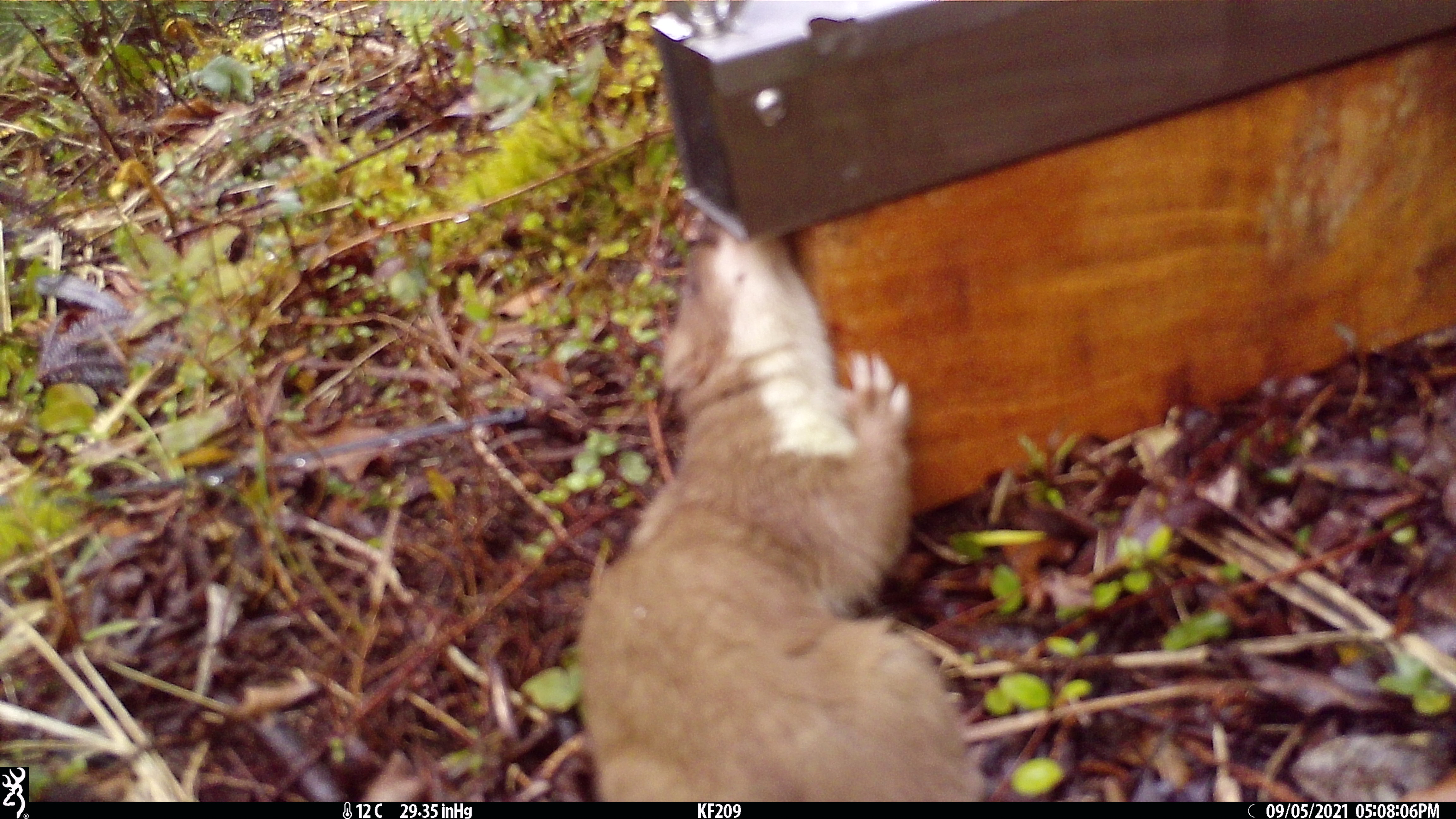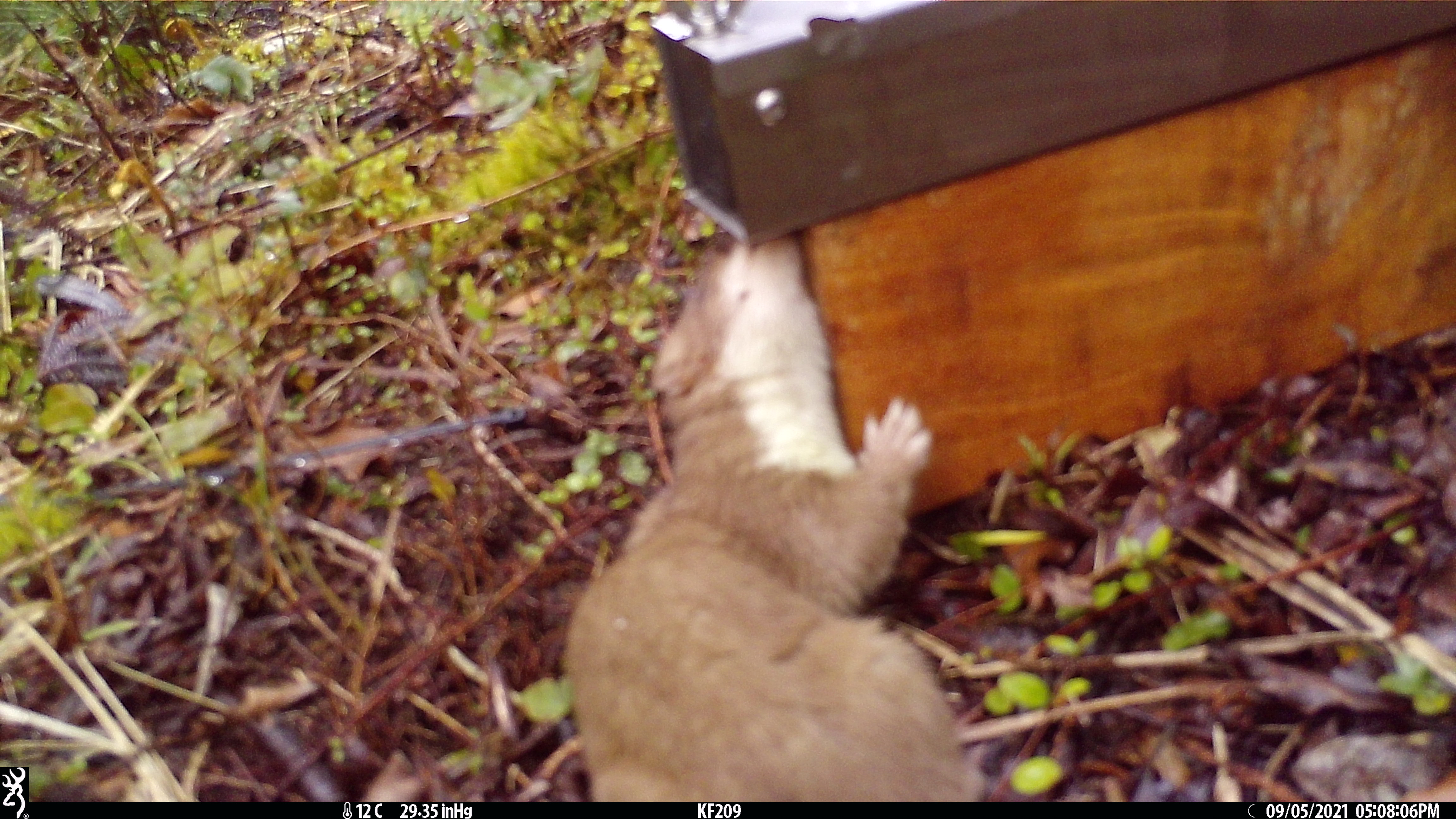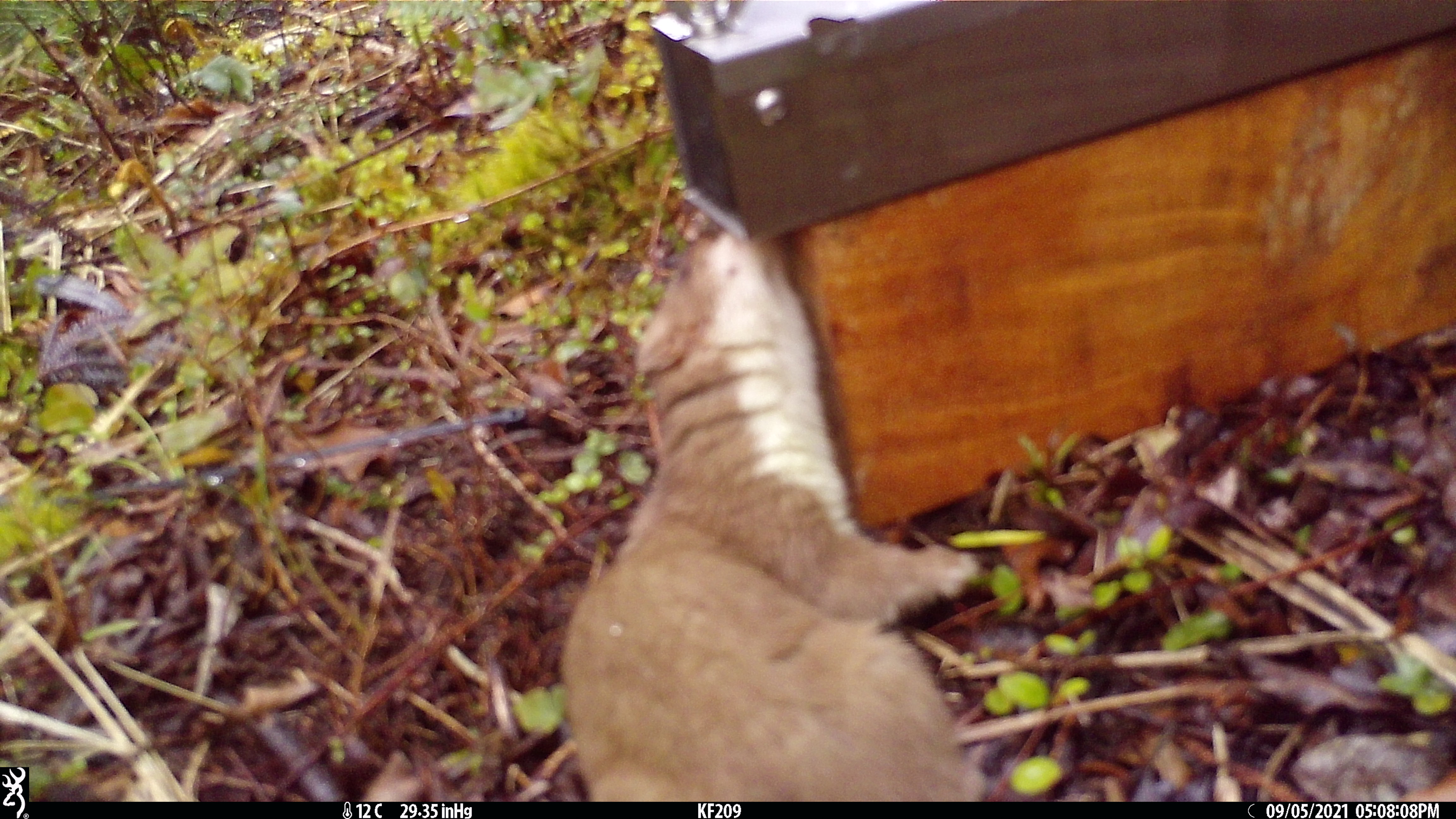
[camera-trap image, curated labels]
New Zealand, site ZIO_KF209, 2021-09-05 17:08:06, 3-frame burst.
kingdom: Animalia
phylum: Chordata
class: Mammalia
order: Carnivora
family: Mustelidae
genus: Mustela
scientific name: Mustela erminea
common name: stoat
Stoat (Mustela erminea).